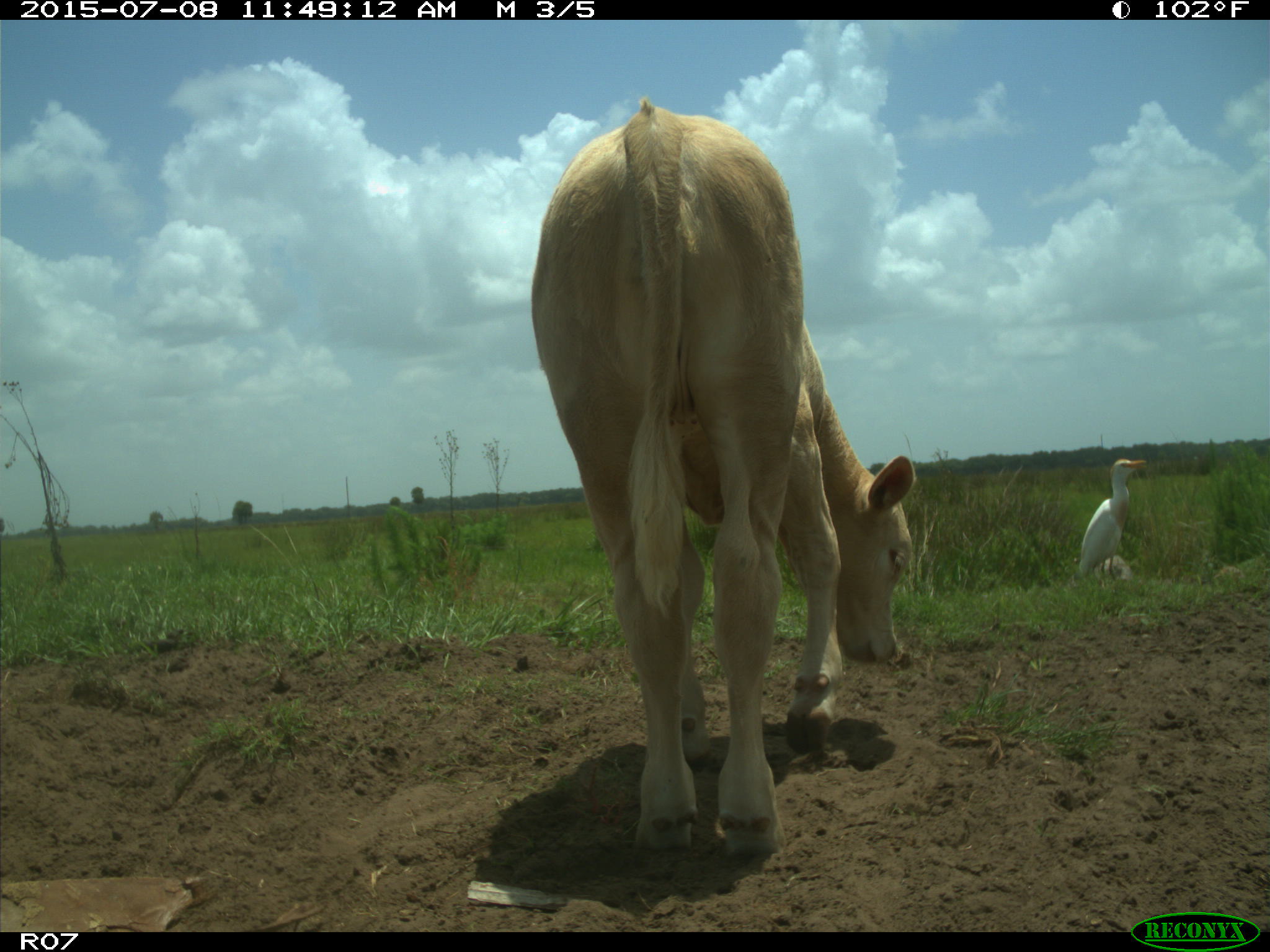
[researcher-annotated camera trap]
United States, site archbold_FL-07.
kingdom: Animalia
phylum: Chordata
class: Mammalia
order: Artiodactyla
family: Bovidae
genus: Bos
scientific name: Bos taurus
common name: domestic cow